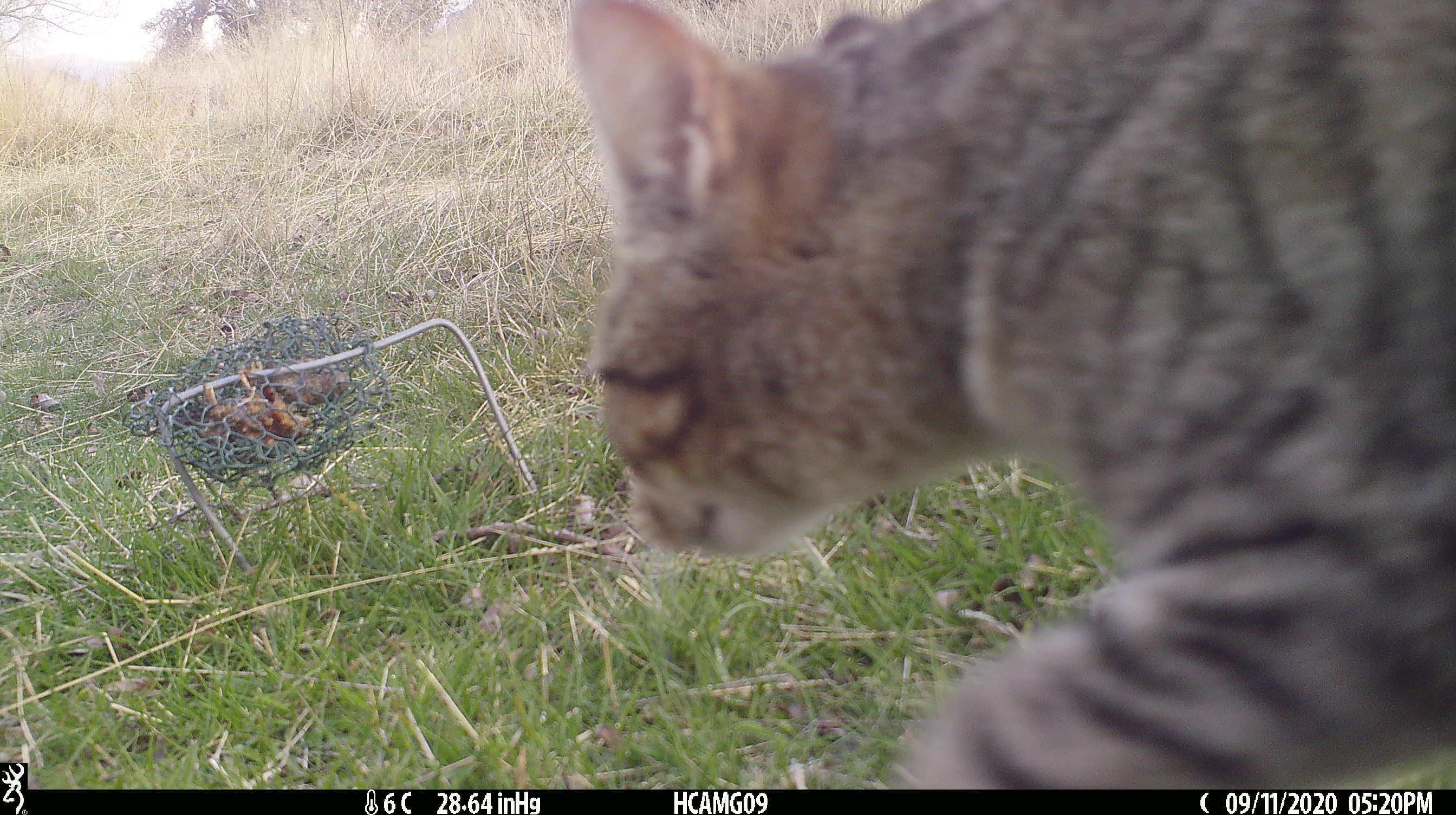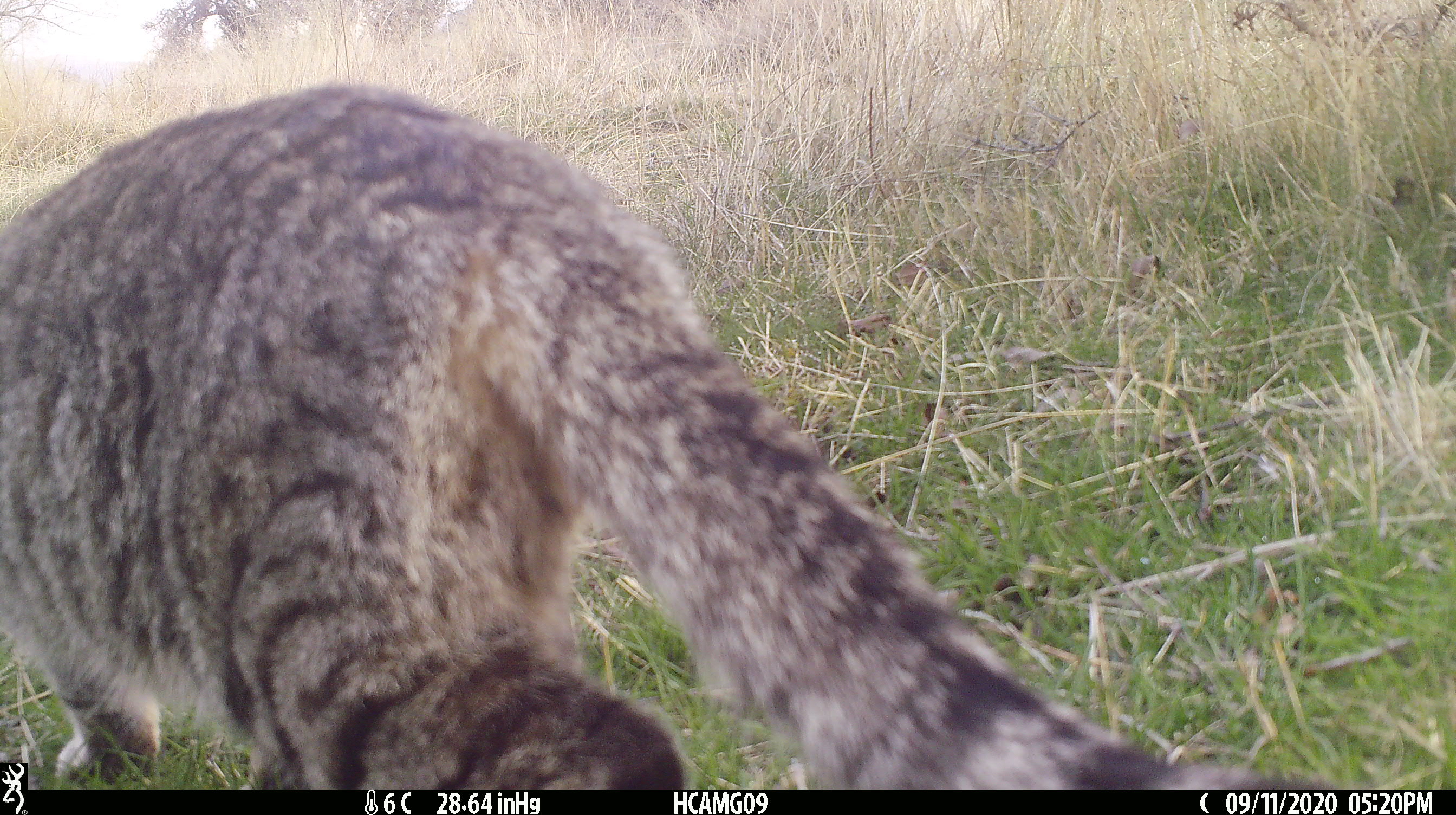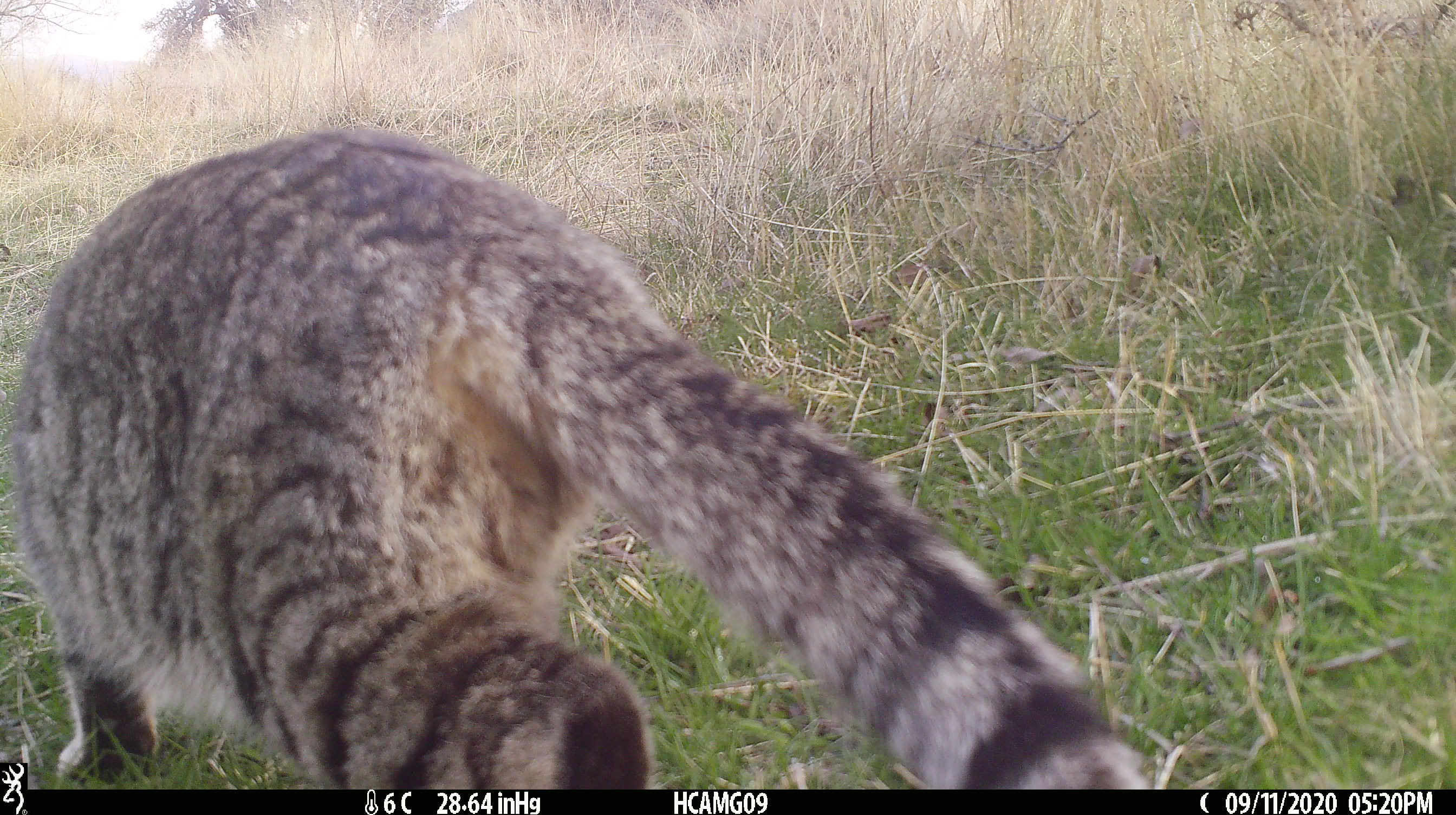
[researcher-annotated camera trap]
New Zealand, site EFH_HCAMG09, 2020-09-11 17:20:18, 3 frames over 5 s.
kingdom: Animalia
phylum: Chordata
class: Mammalia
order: Carnivora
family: Felidae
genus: Felis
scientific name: Felis catus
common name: domestic cat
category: cat